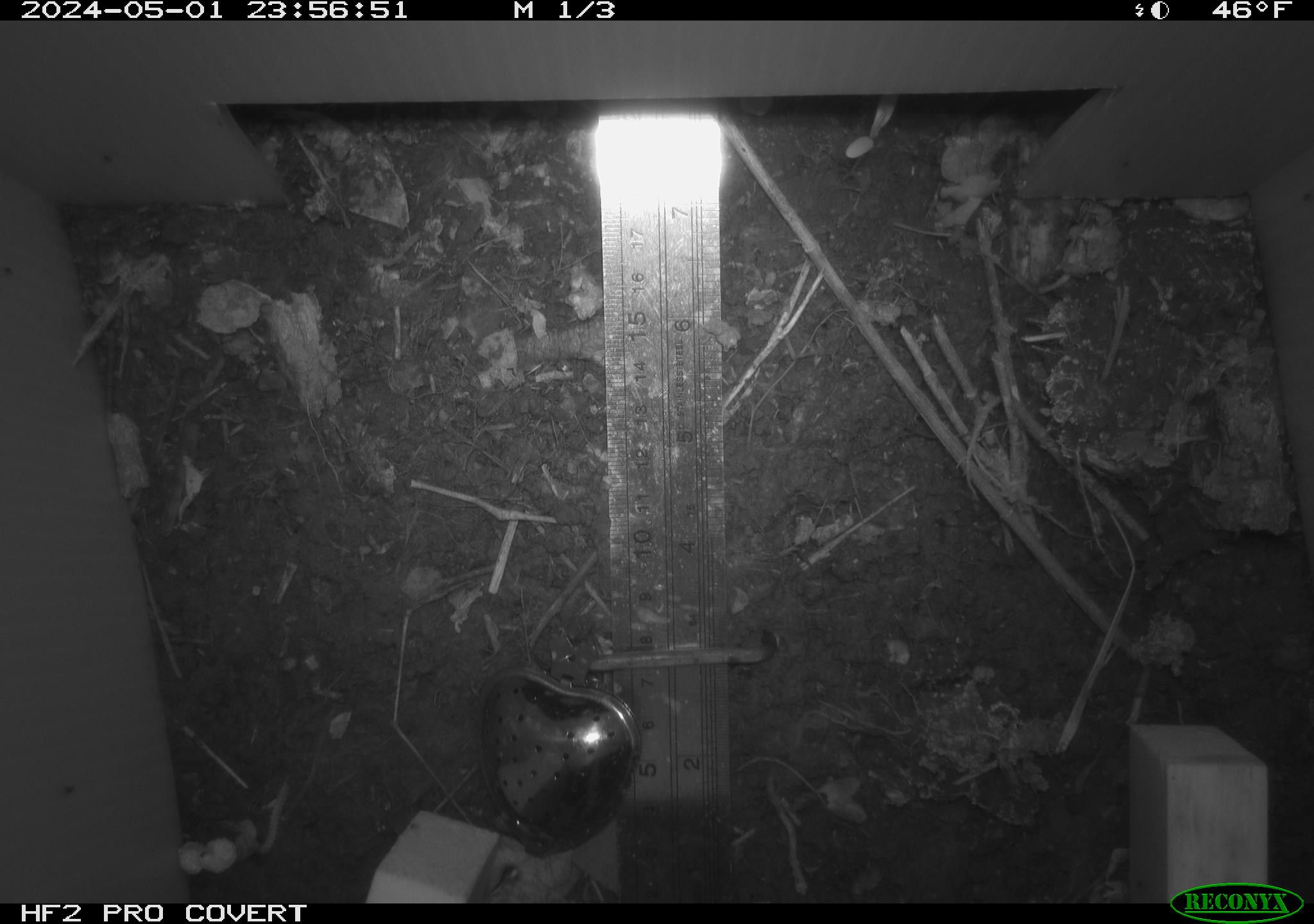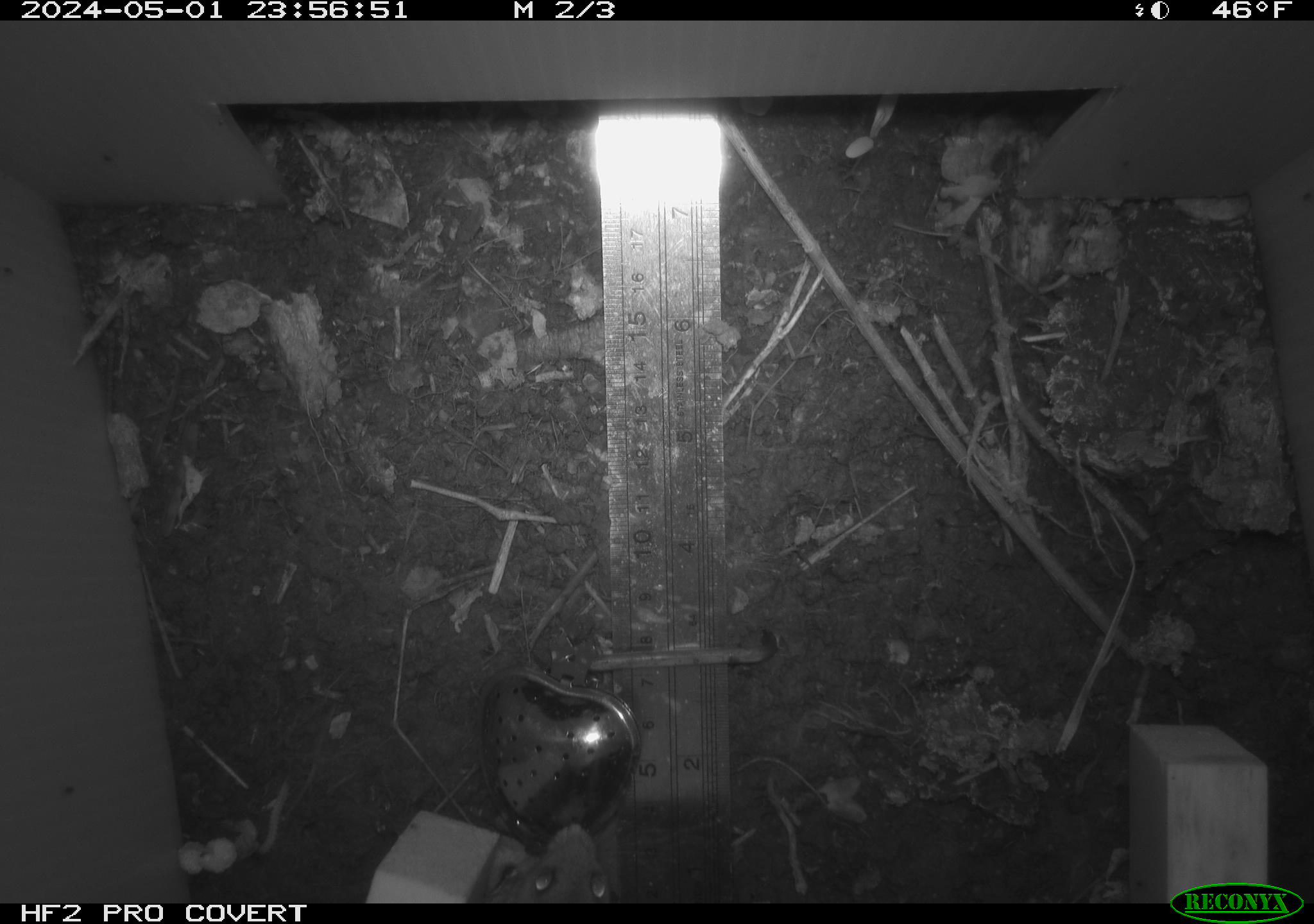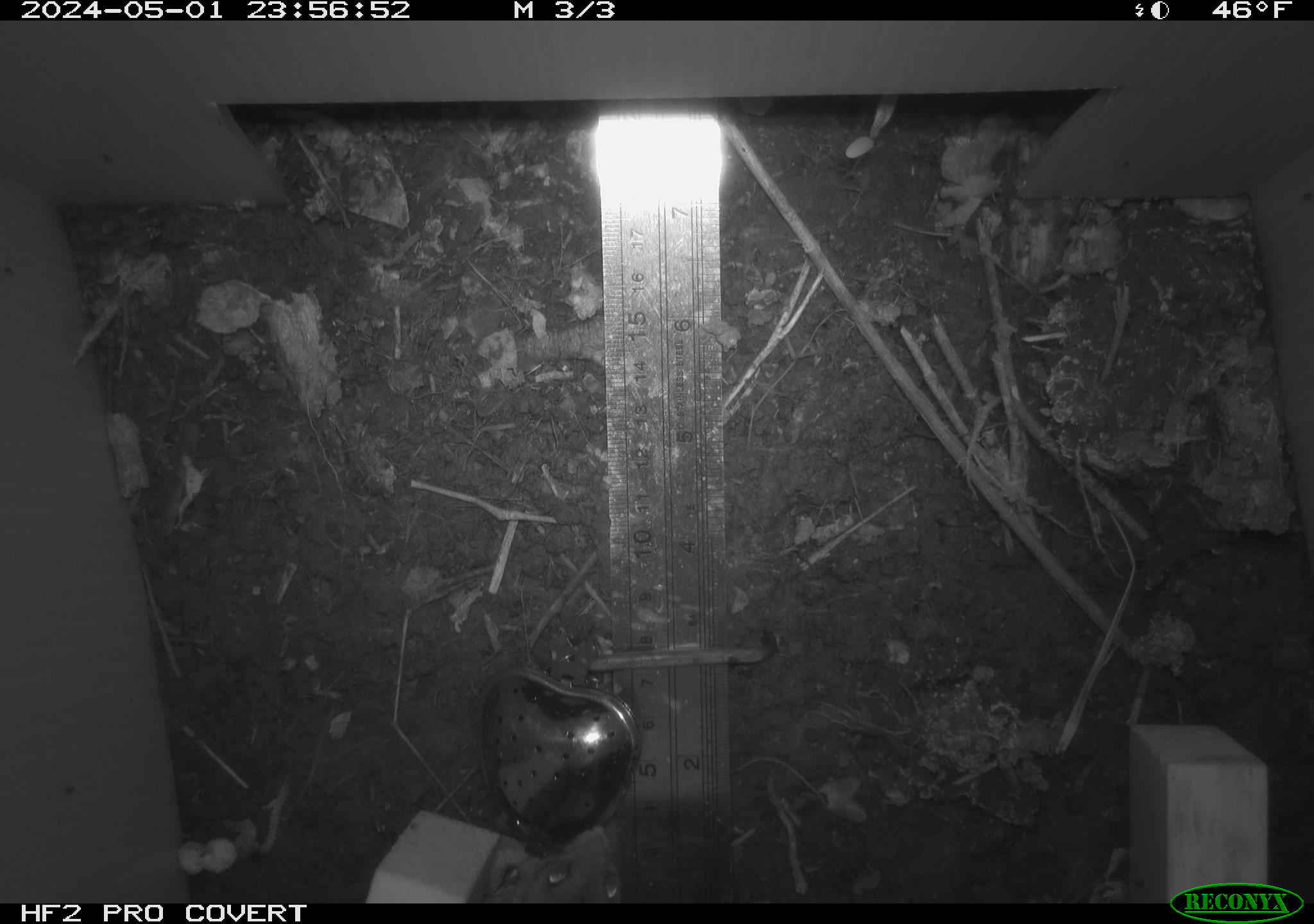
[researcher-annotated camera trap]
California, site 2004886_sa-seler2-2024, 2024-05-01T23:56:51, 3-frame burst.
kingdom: Animalia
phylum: Chordata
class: Mammalia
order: Rodentia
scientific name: Rodentia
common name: mouse species